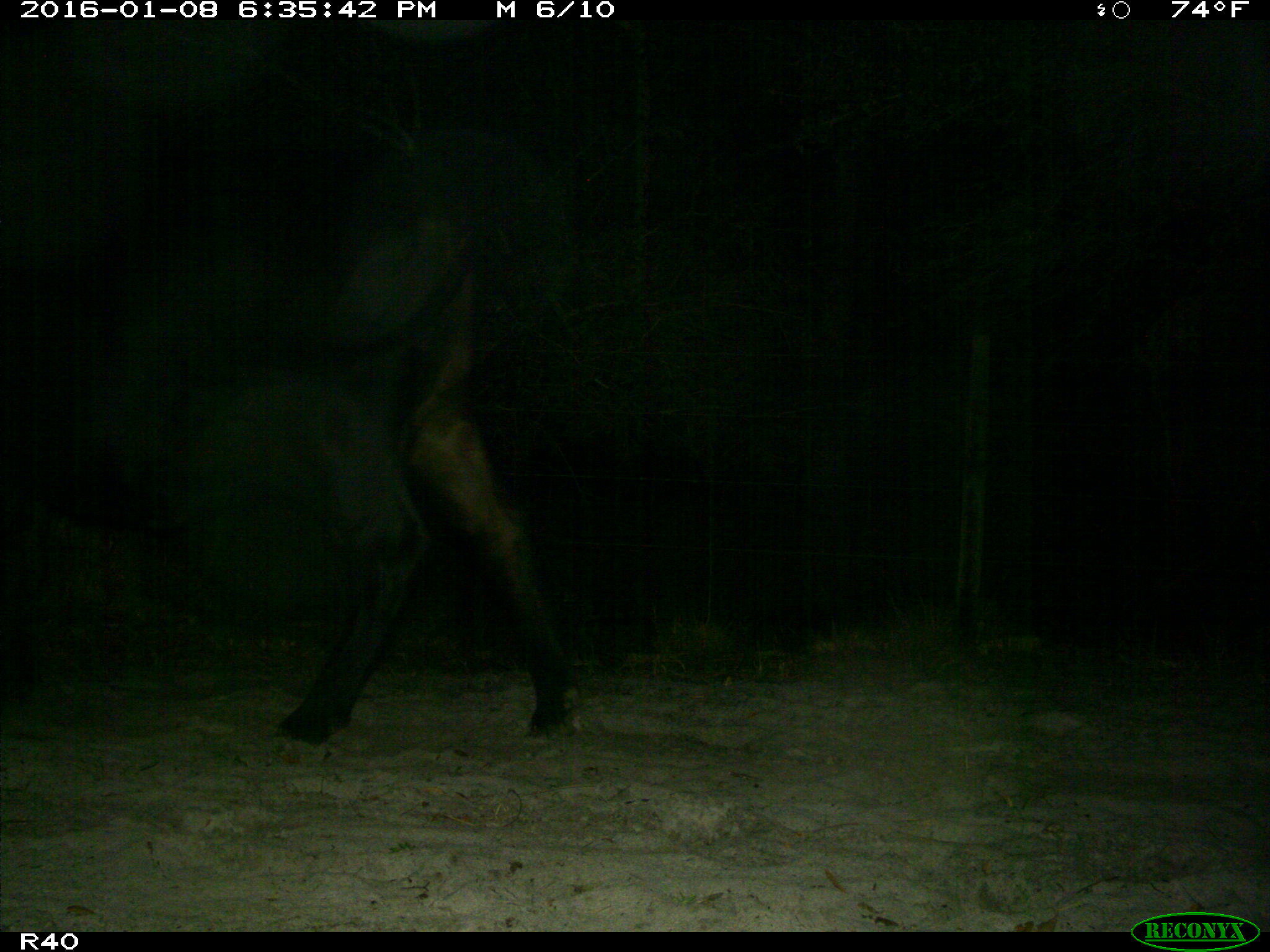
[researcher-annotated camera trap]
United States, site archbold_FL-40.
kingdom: Animalia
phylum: Chordata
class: Mammalia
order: Artiodactyla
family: Bovidae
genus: Bos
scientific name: Bos taurus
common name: domestic cow